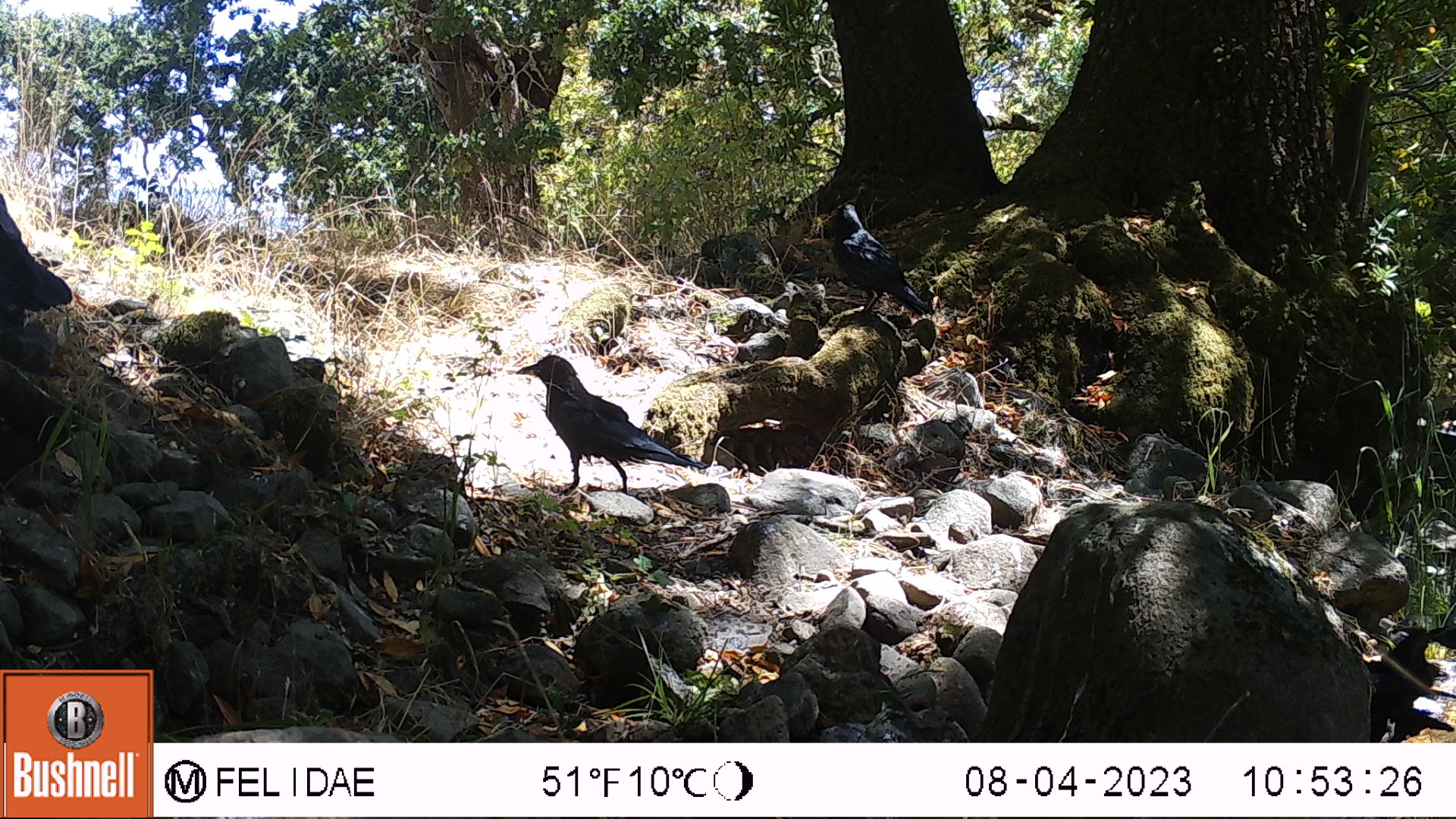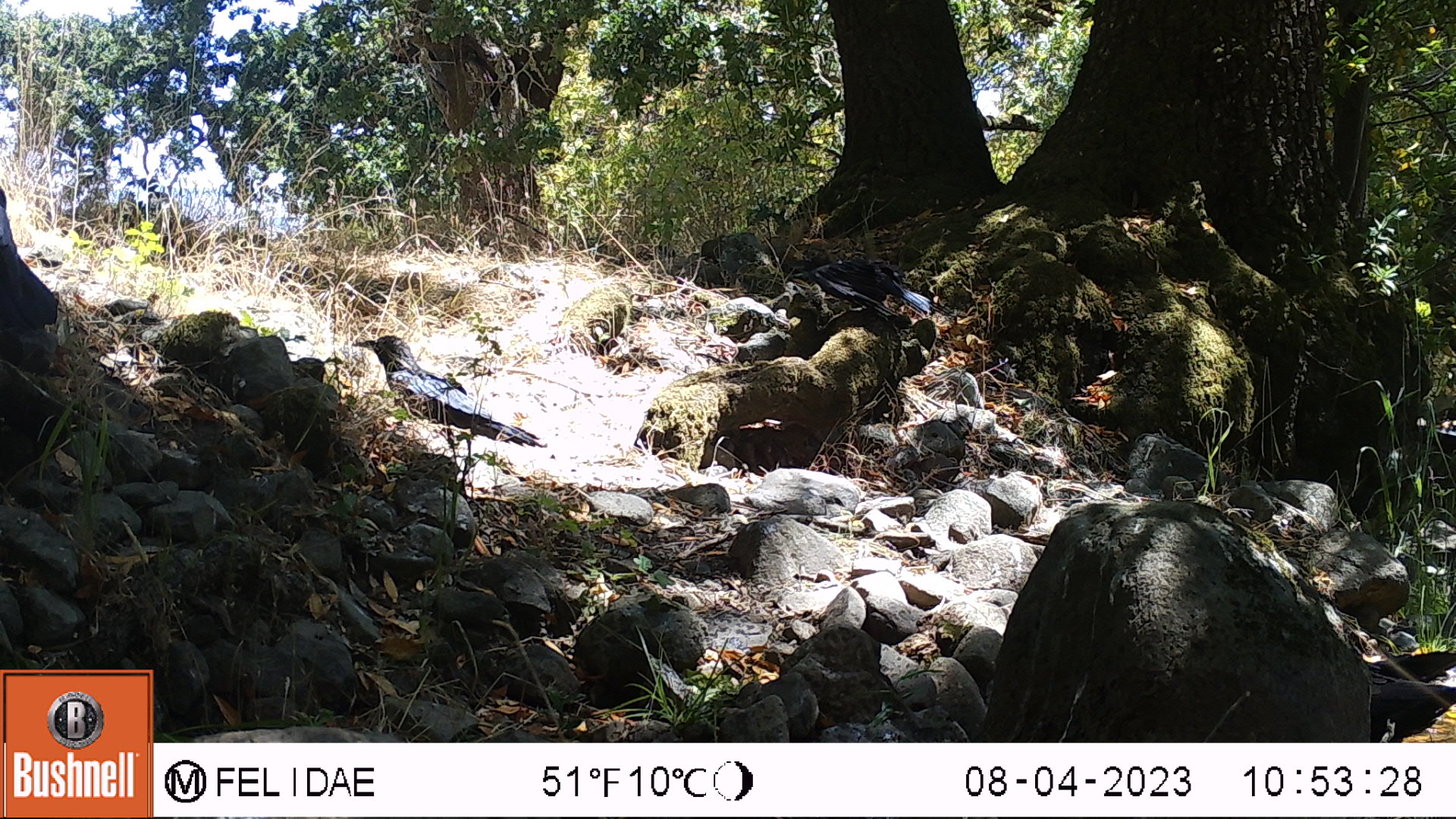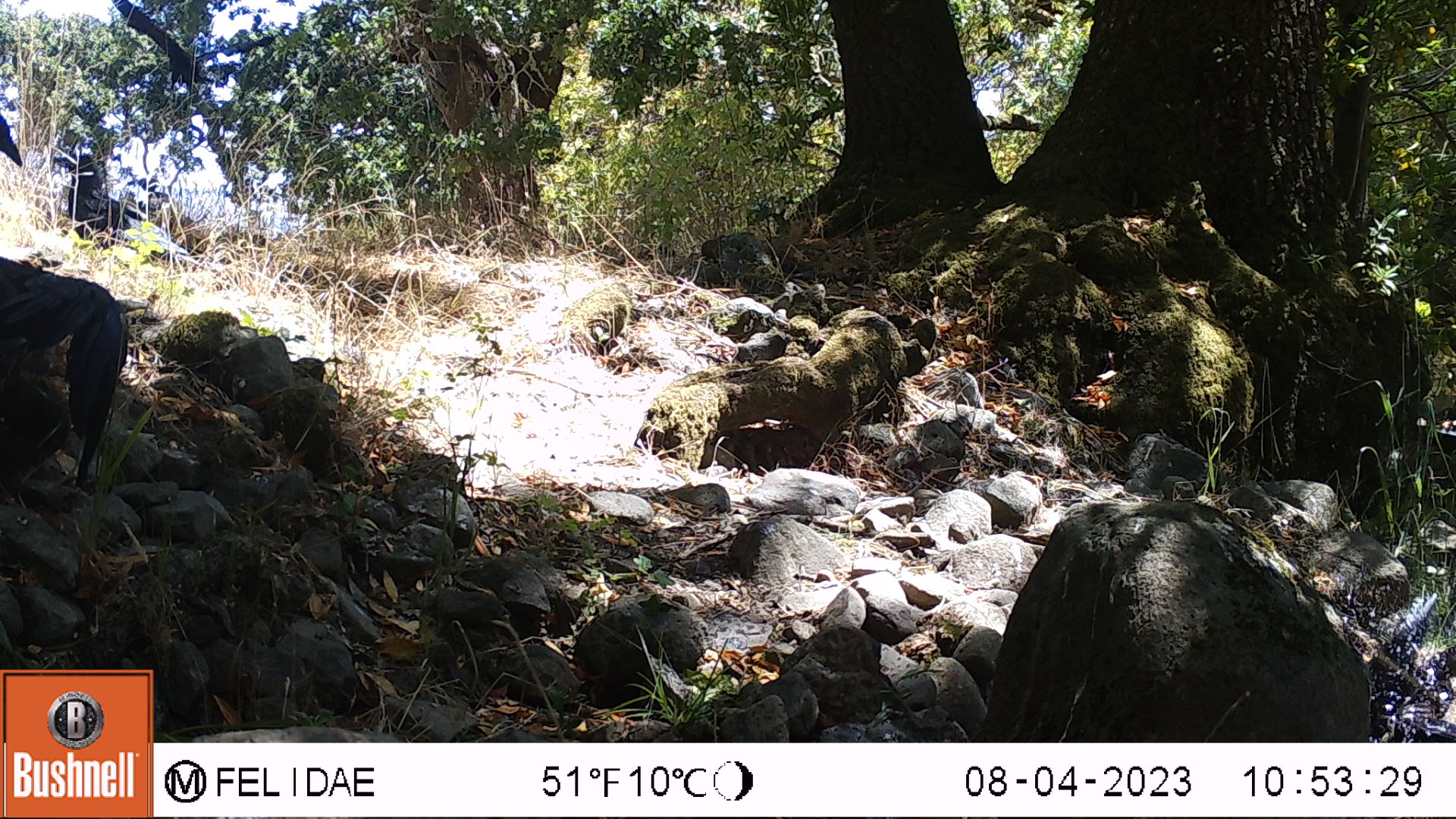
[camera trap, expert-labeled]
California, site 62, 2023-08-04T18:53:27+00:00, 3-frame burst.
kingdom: Animalia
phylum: Chordata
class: Aves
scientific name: Aves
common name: bird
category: unknown bird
Unknown bird (bird) (Aves).